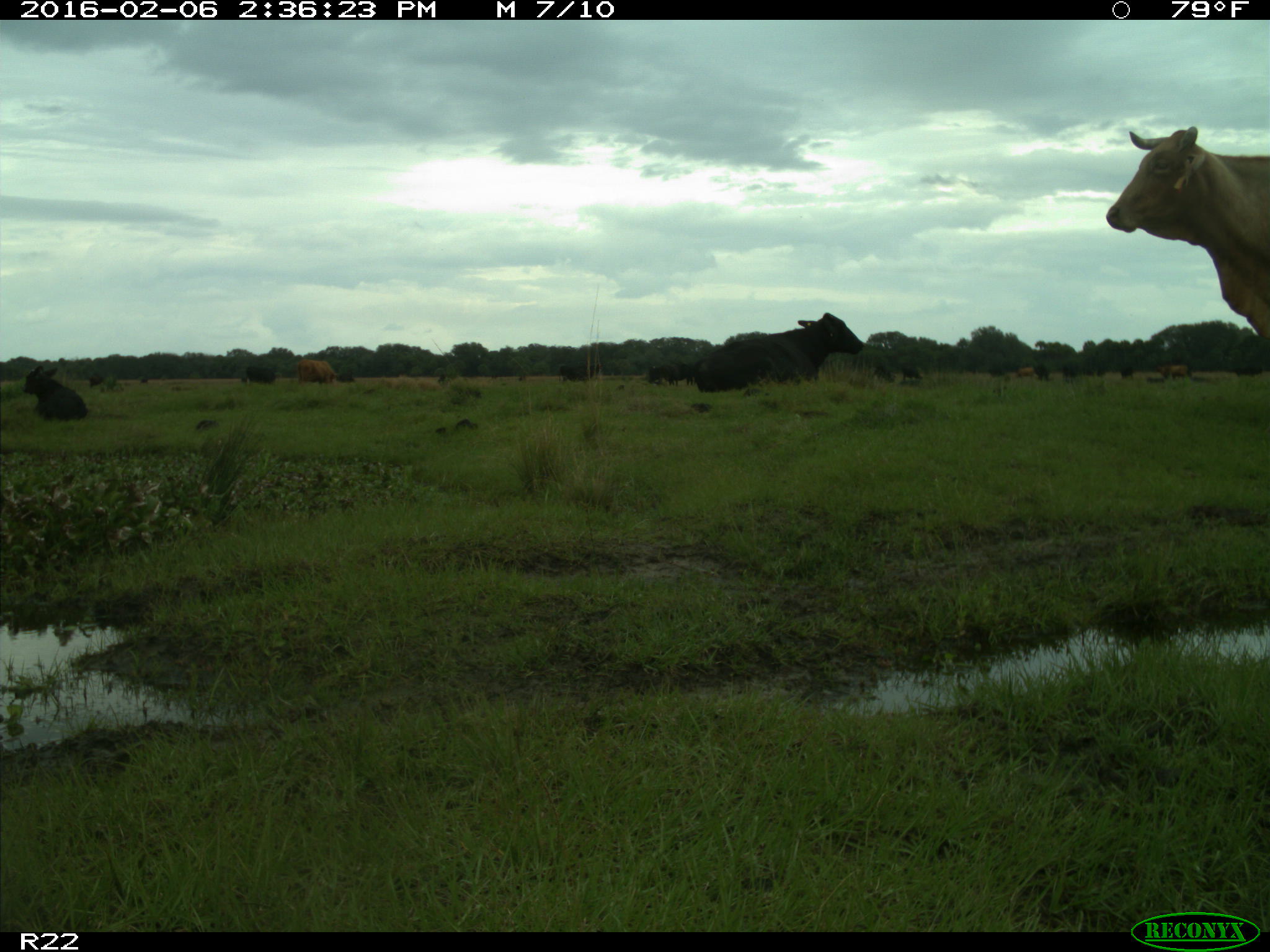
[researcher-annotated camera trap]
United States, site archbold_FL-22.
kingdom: Animalia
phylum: Chordata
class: Mammalia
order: Artiodactyla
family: Bovidae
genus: Bos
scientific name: Bos taurus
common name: domestic cow